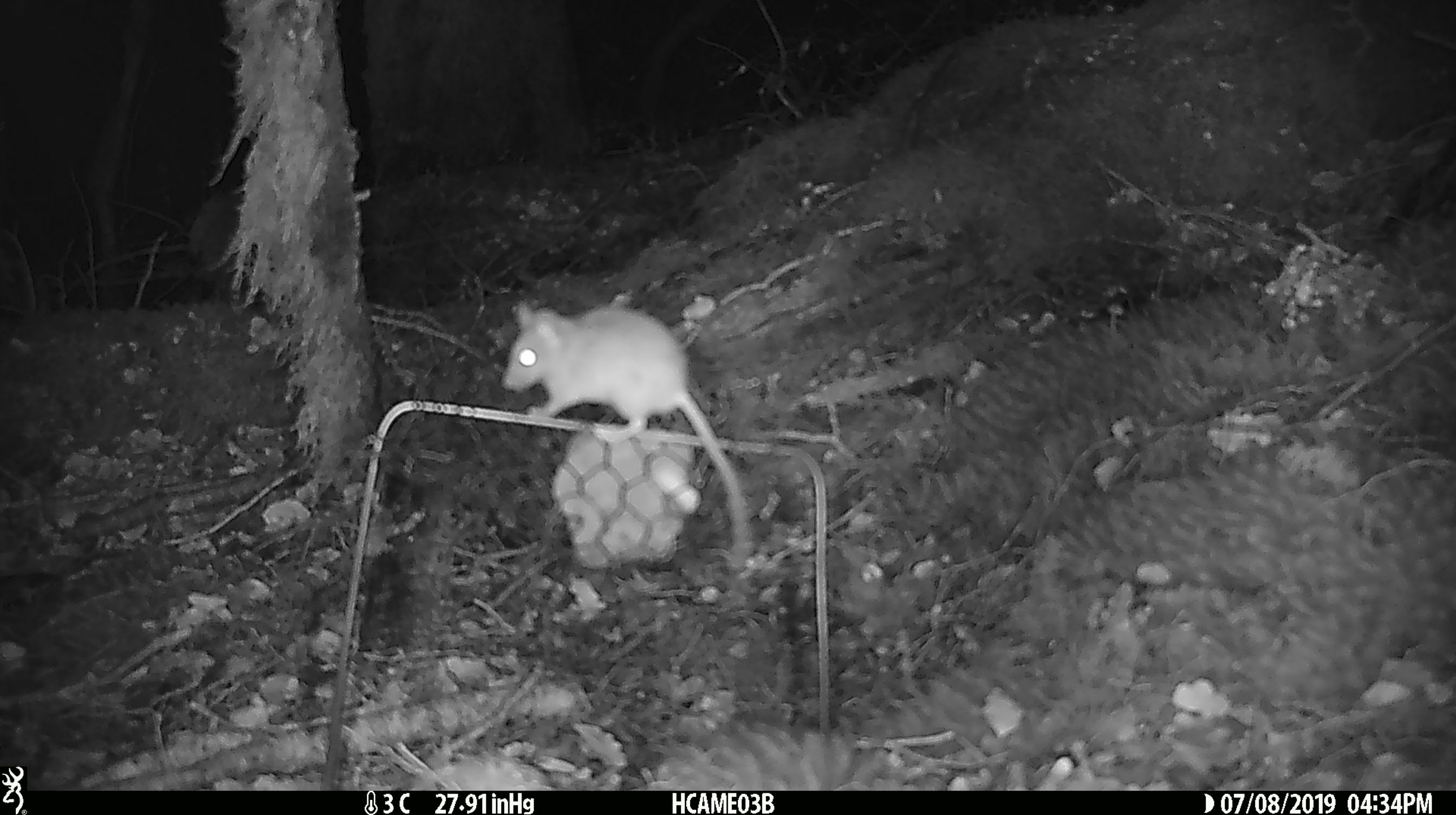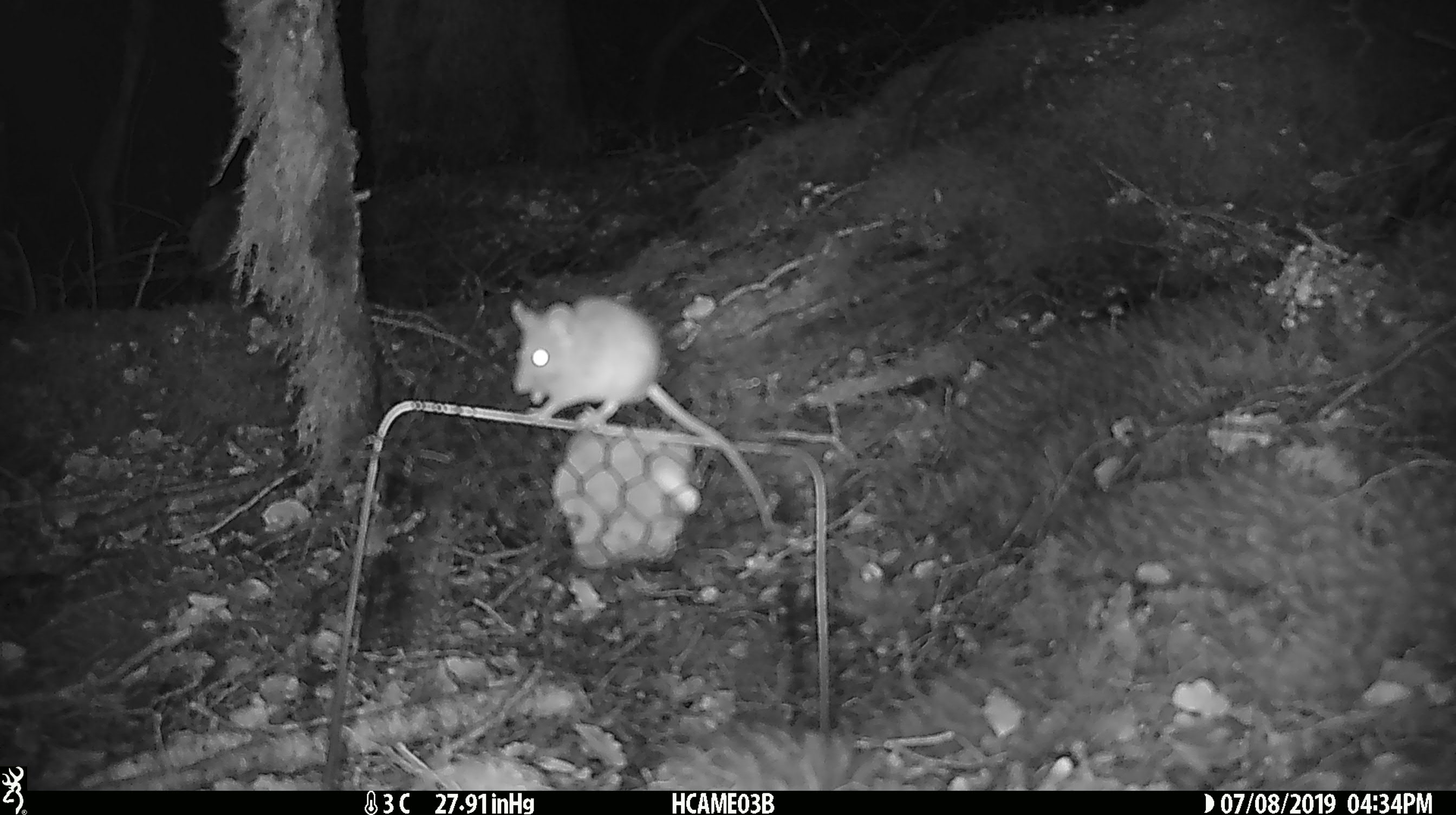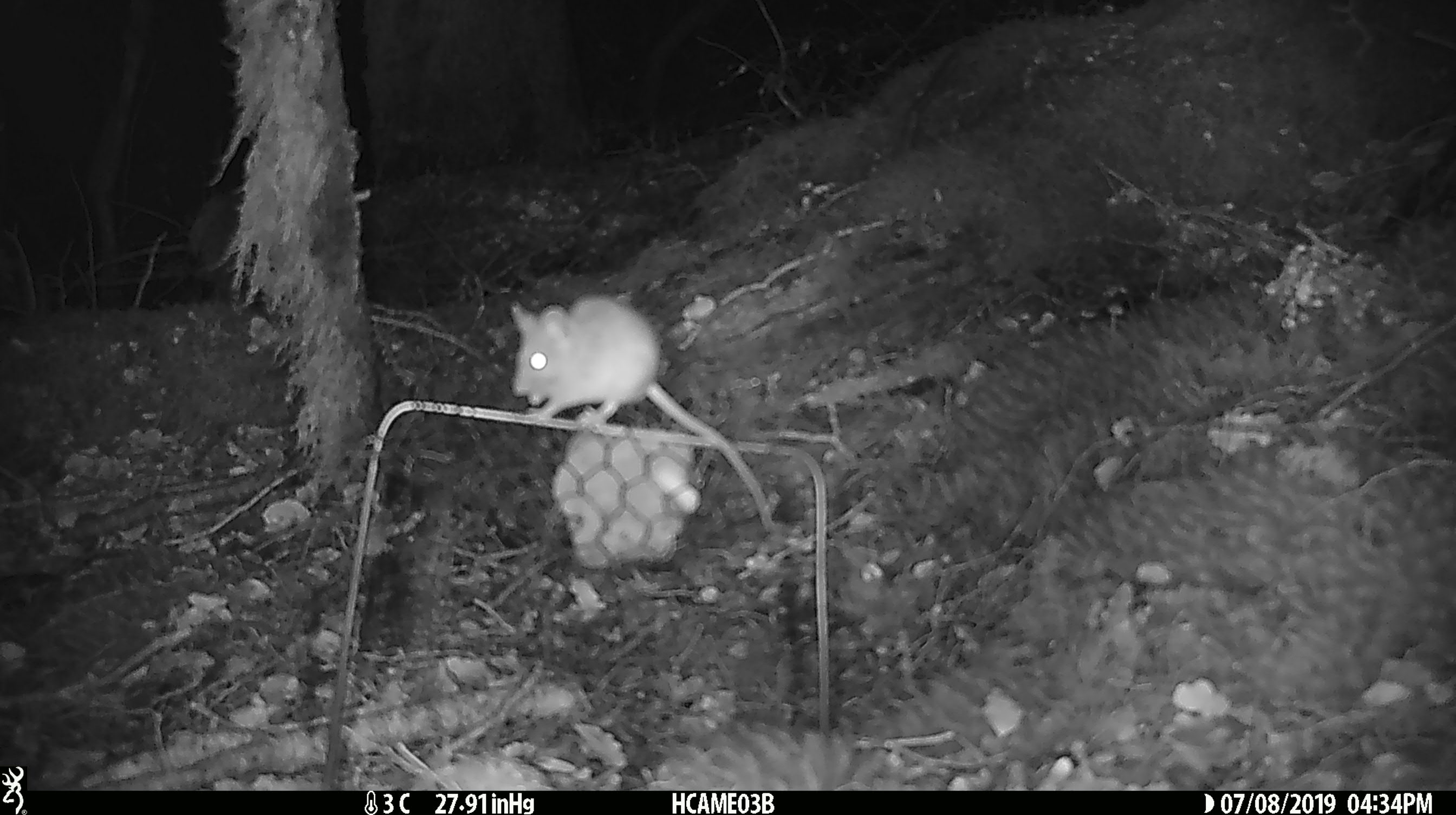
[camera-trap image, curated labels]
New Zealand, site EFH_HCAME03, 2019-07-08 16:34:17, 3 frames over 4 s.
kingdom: Animalia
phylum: Chordata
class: Mammalia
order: Rodentia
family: Muridae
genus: Mus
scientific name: Mus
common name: mouse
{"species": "mouse (Mus)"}